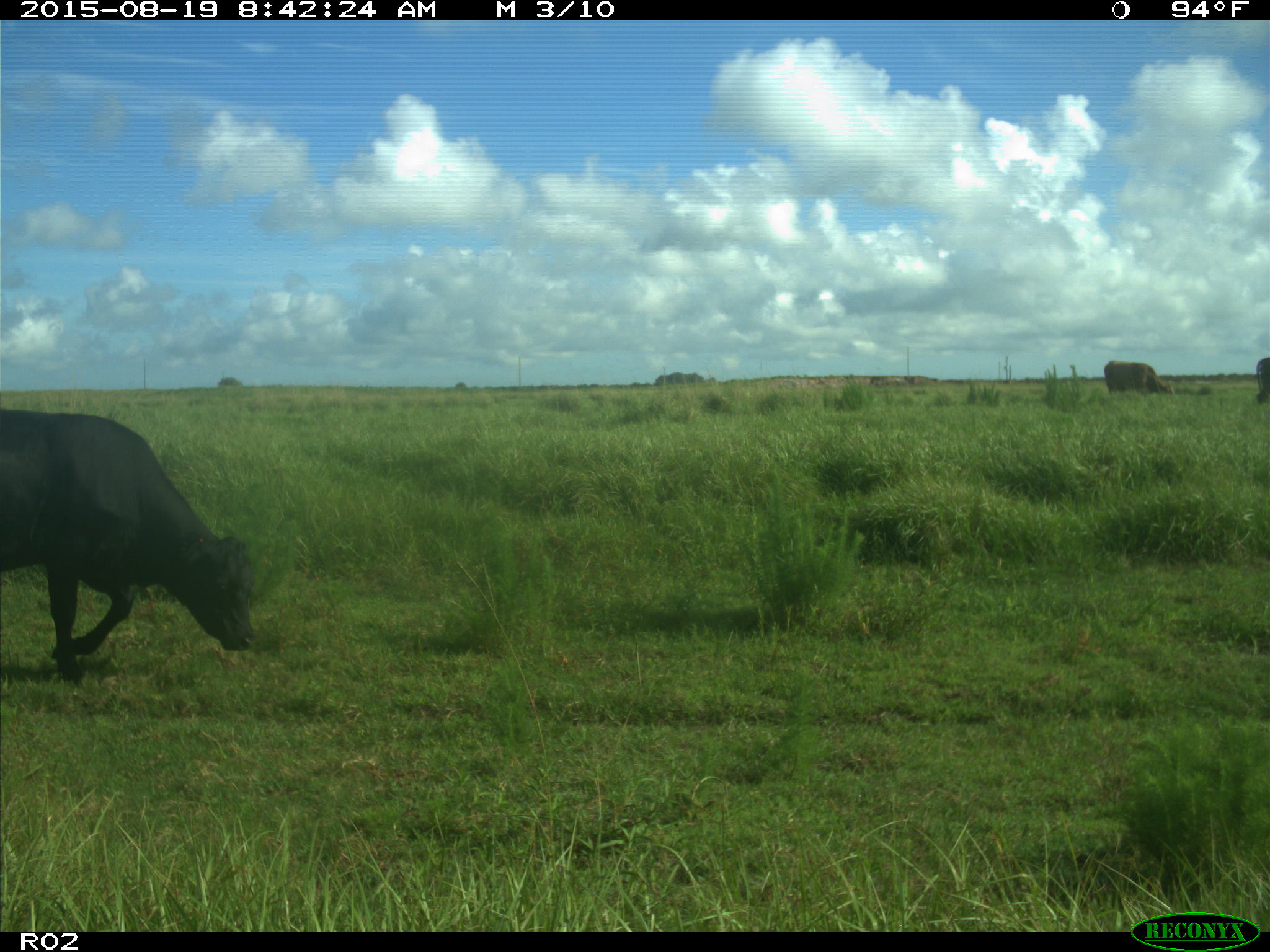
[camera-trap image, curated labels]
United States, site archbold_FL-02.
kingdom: Animalia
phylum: Chordata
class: Mammalia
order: Artiodactyla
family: Bovidae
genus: Bos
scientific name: Bos taurus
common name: domestic cow